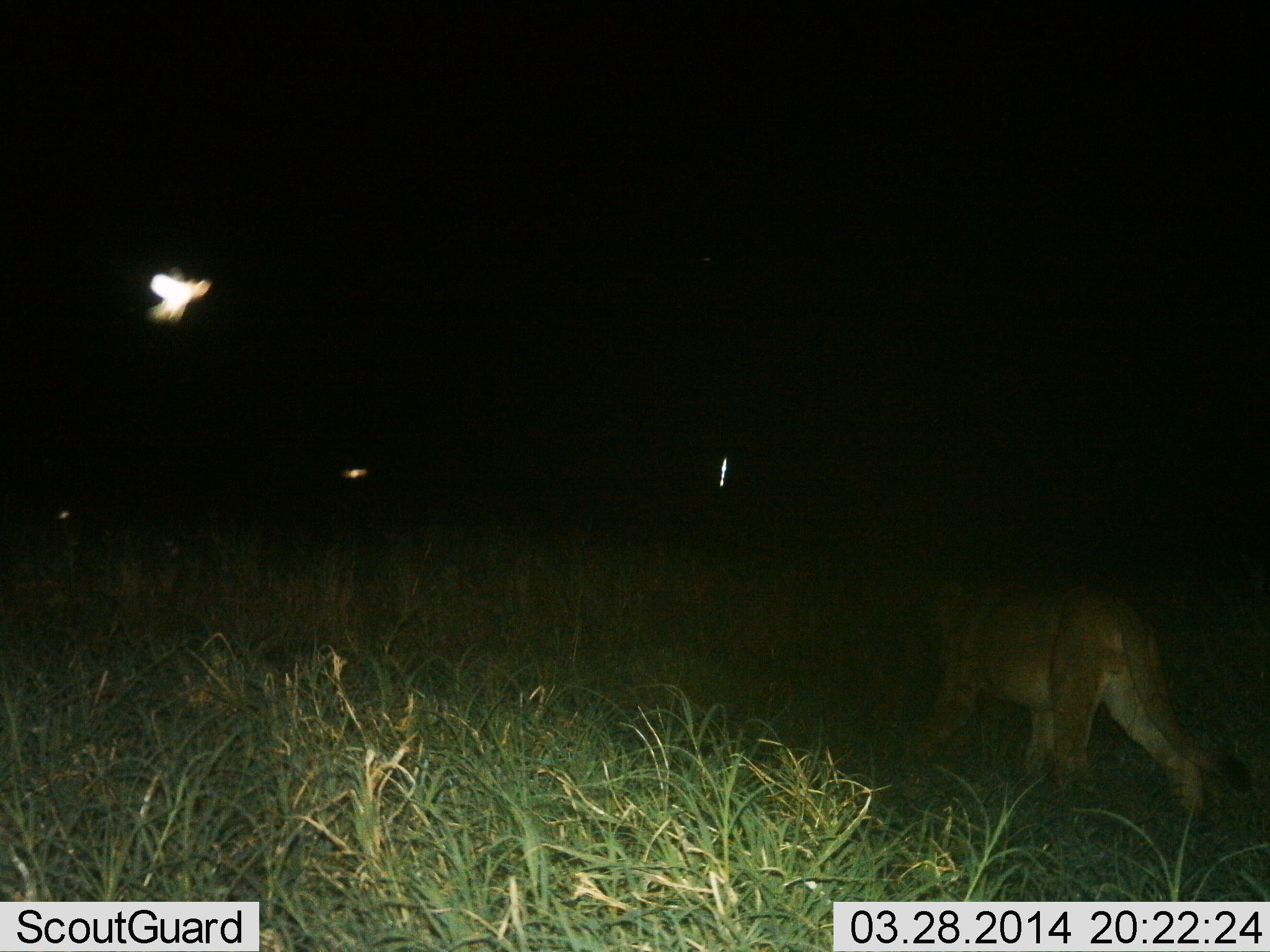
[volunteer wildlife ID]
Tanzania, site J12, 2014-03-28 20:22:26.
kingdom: Animalia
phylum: Chordata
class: Mammalia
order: Carnivora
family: Felidae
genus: Panthera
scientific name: Panthera leo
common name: lion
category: lionfemale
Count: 1.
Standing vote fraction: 0%.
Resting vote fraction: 0%.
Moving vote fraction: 100%.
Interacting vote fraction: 0%.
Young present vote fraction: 0%.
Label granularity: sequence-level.